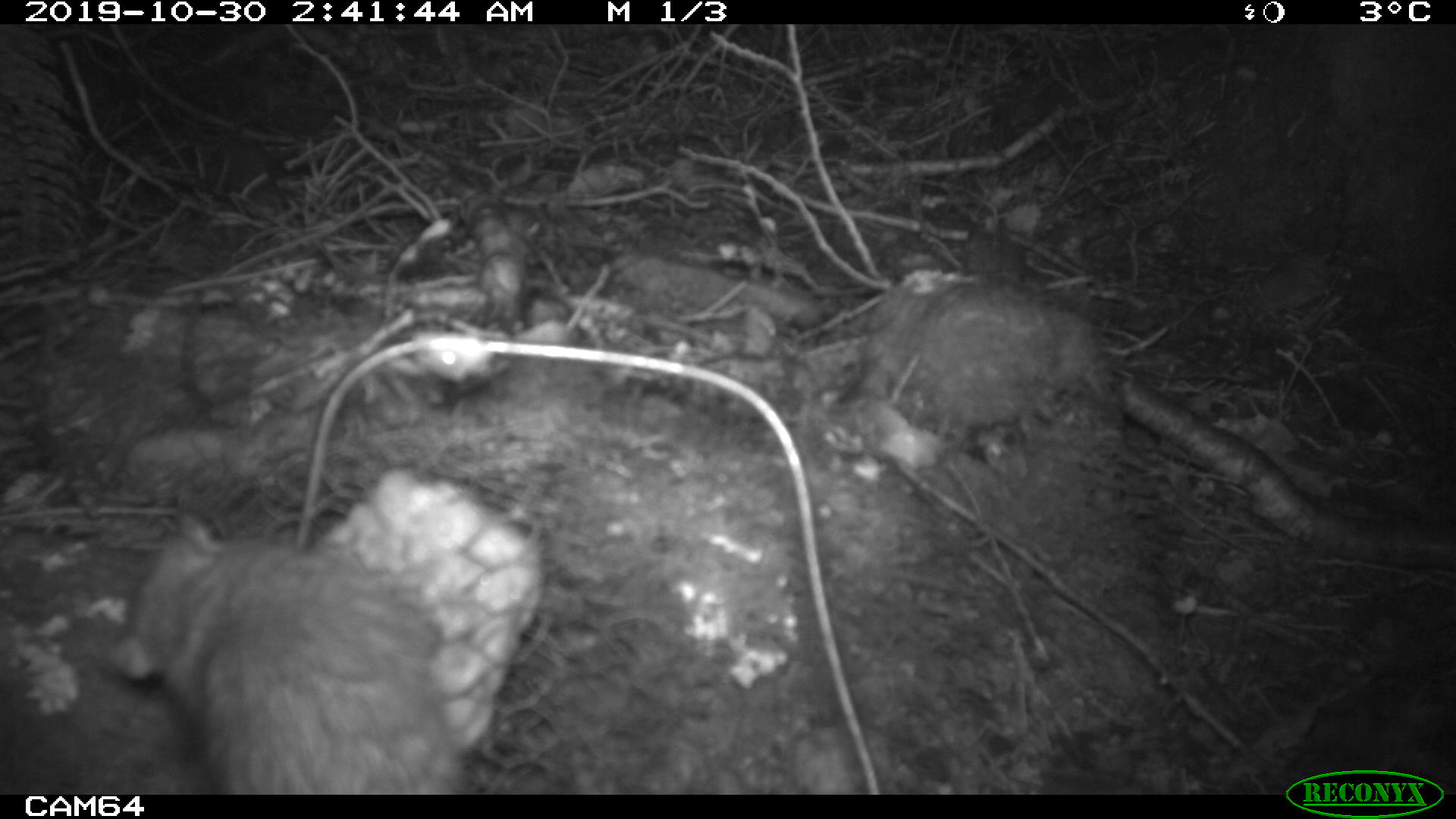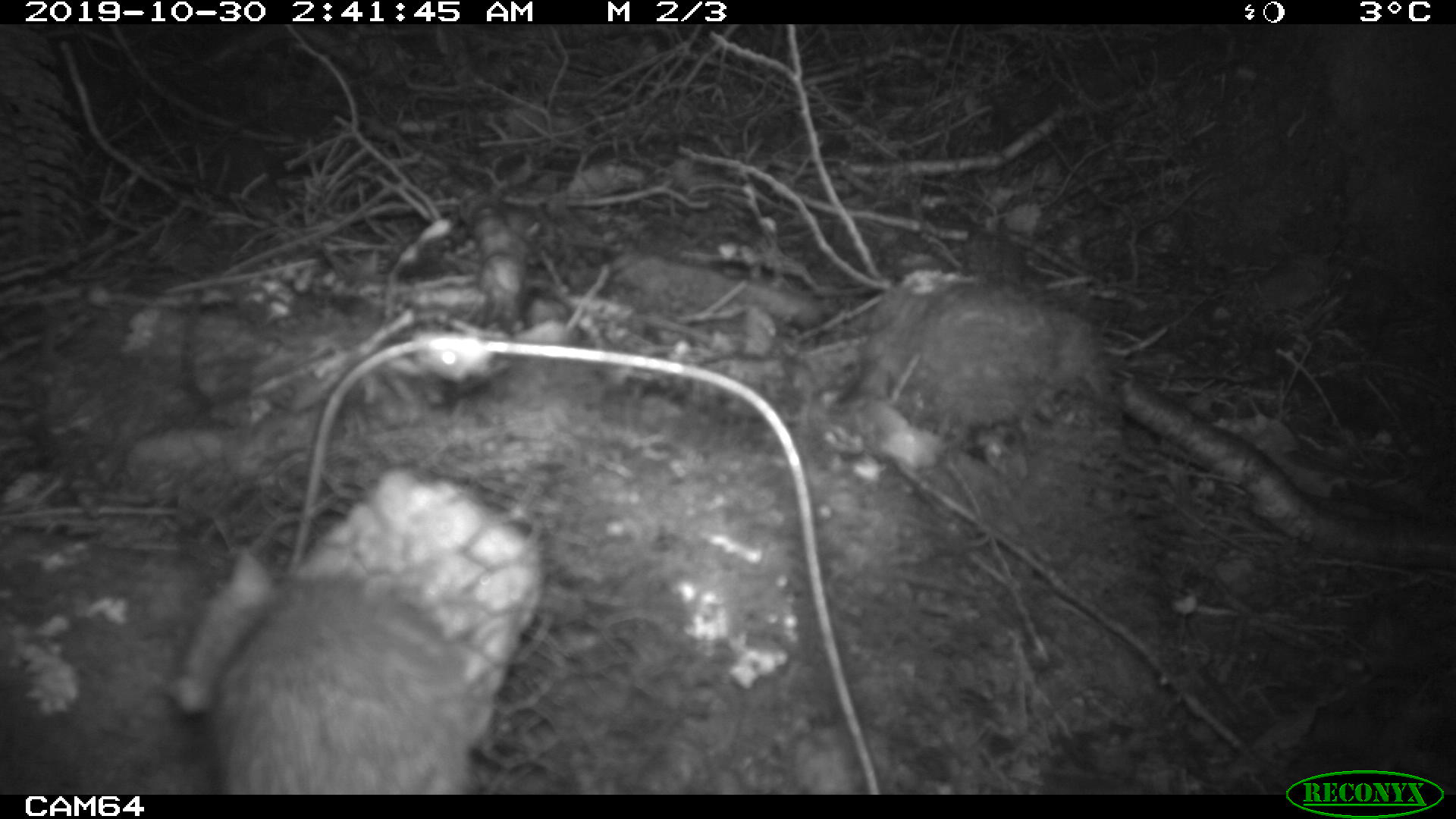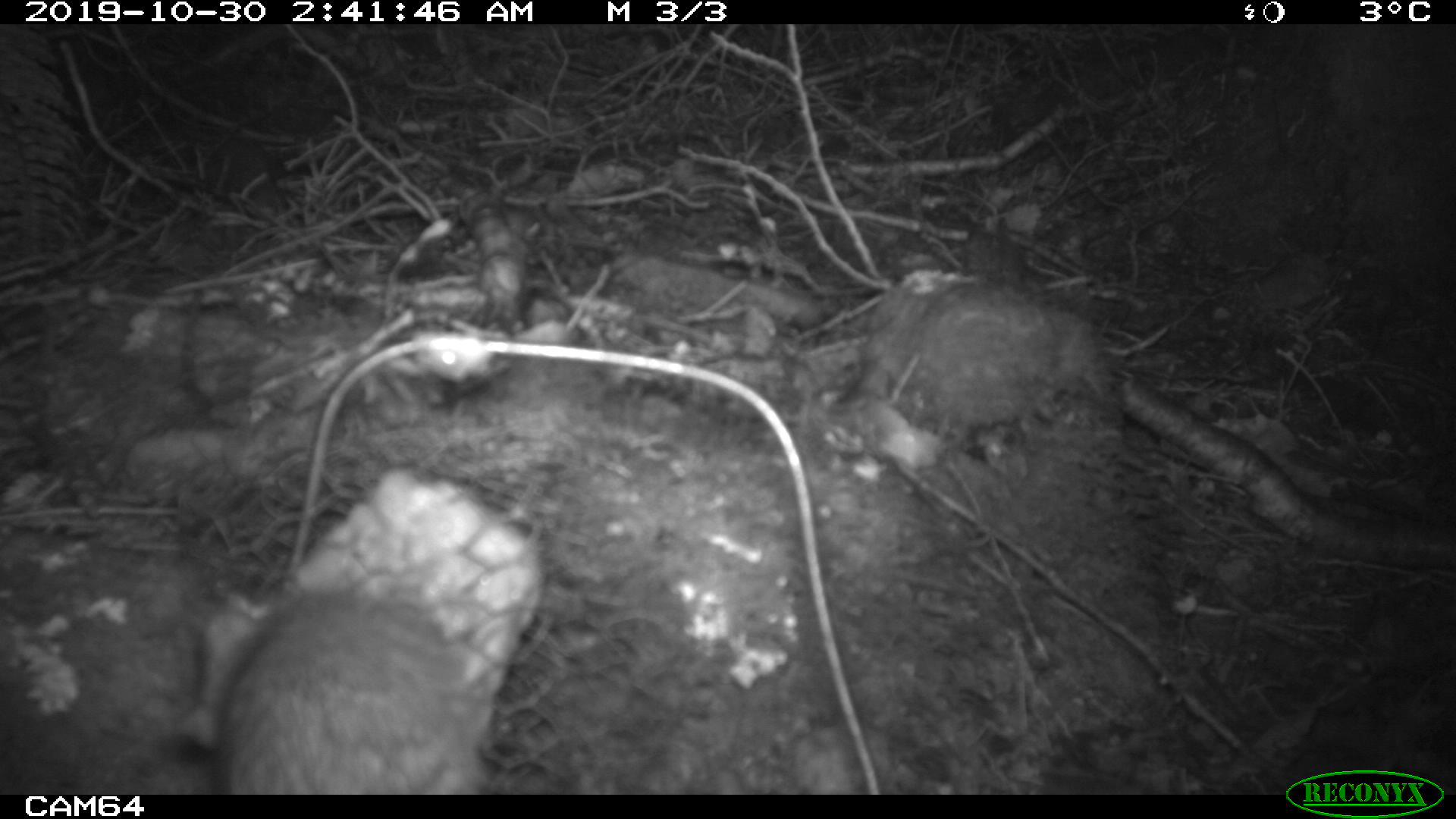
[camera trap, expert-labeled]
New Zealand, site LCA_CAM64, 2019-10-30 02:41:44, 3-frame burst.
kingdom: Animalia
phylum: Chordata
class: Mammalia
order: Rodentia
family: Muridae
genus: Rattus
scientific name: Rattus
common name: rat